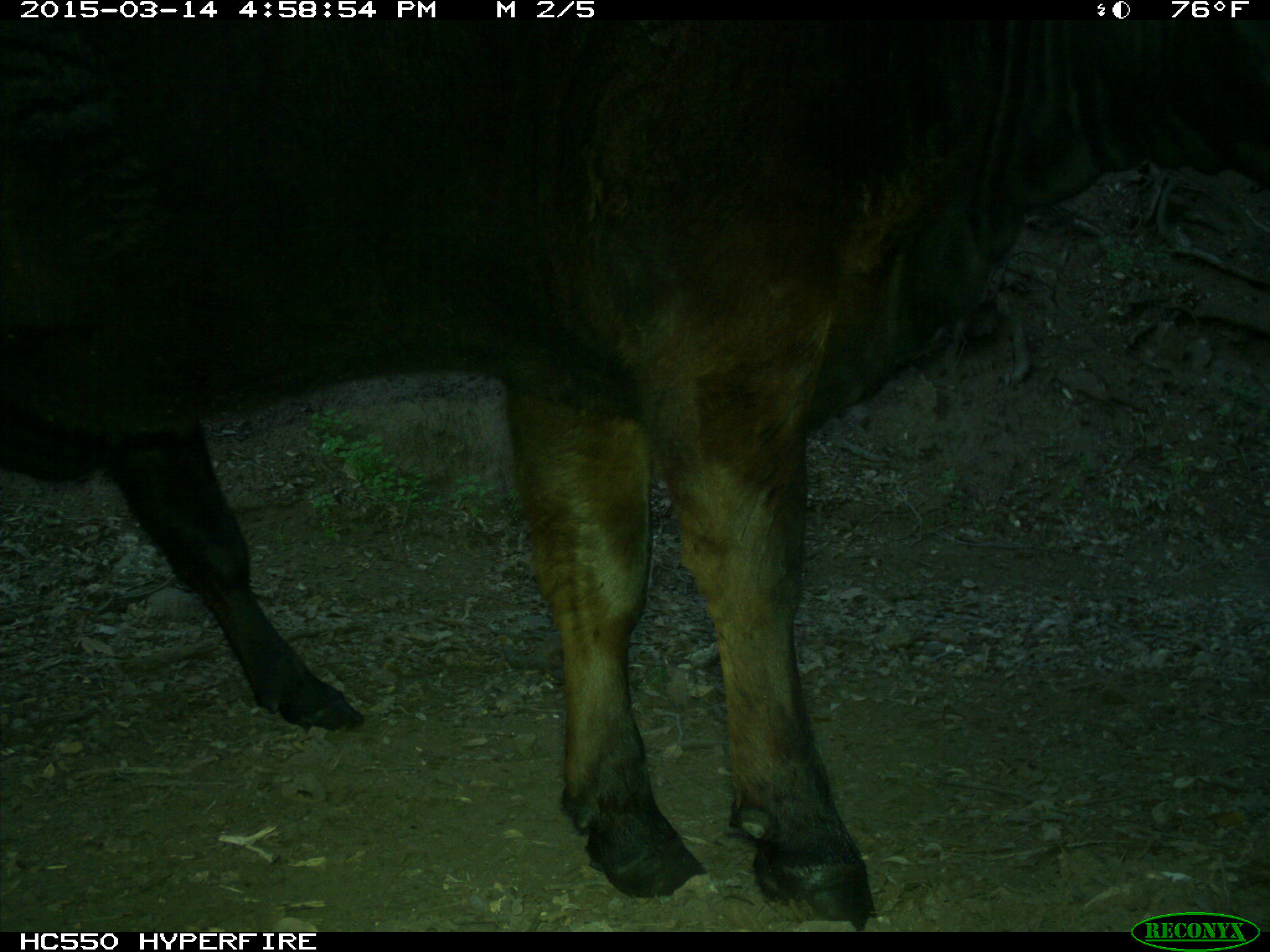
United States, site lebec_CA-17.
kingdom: Animalia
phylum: Chordata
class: Mammalia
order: Artiodactyla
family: Bovidae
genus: Bos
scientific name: Bos taurus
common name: domestic cow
Bos taurus (domestic cow).